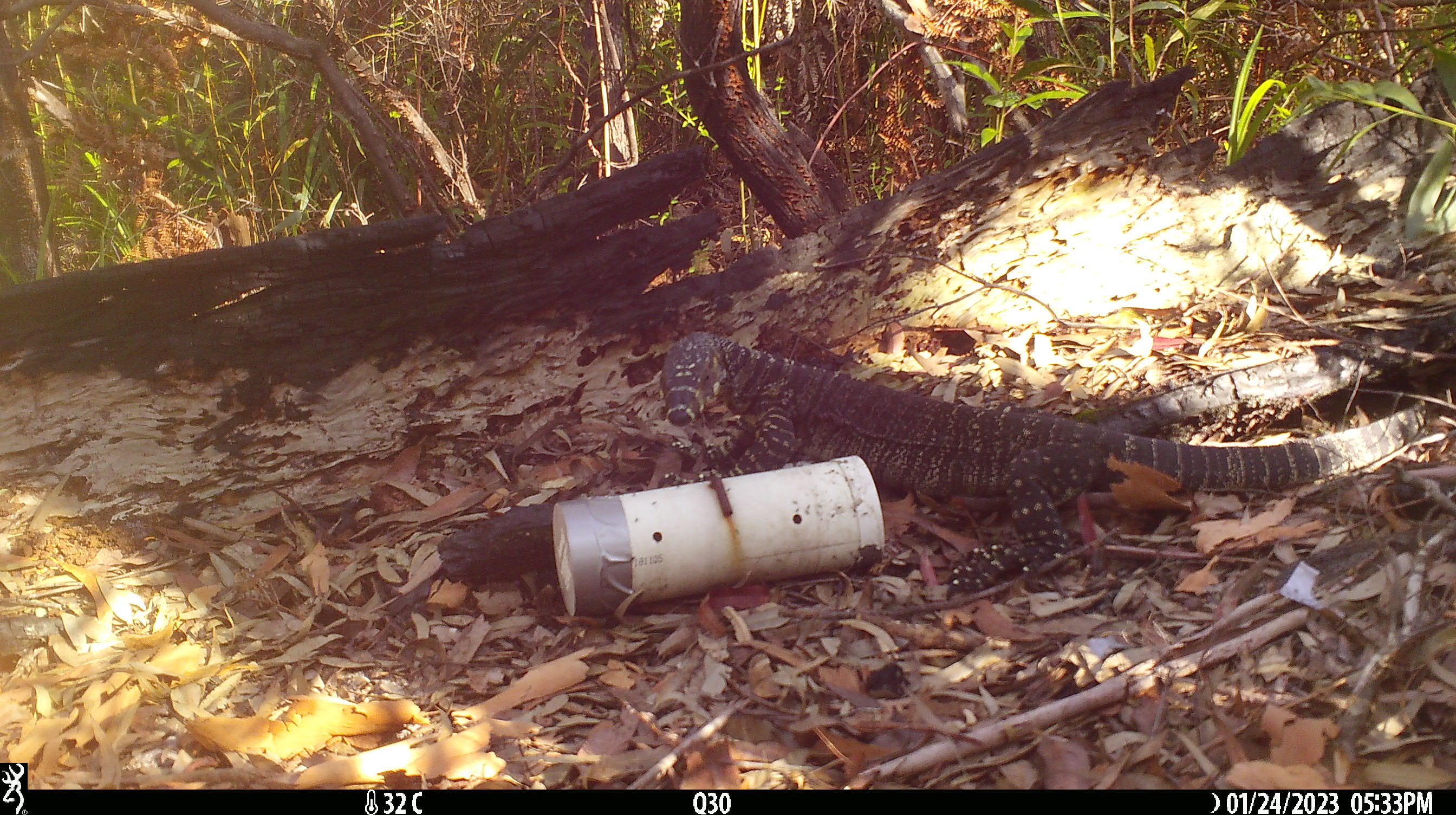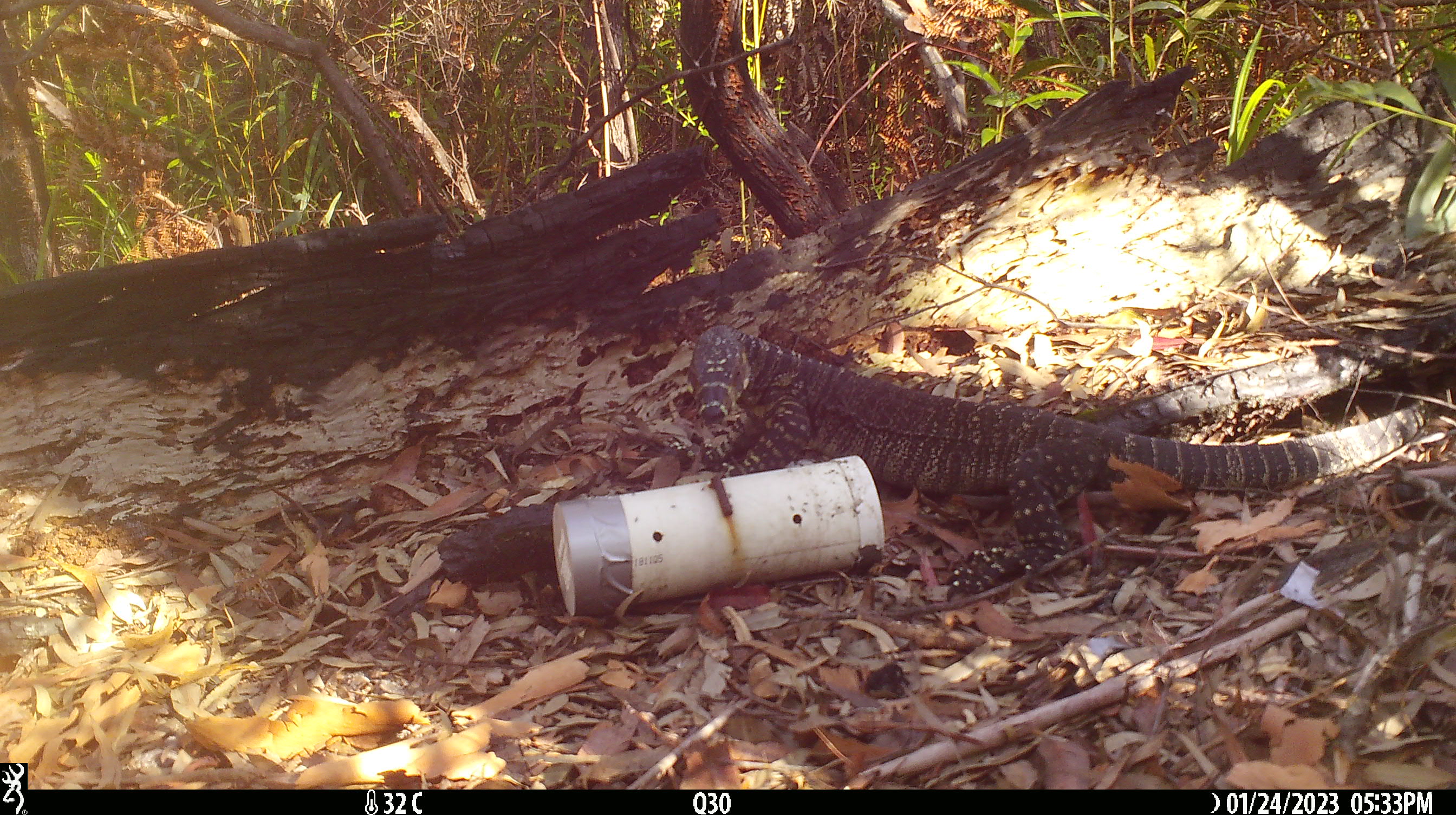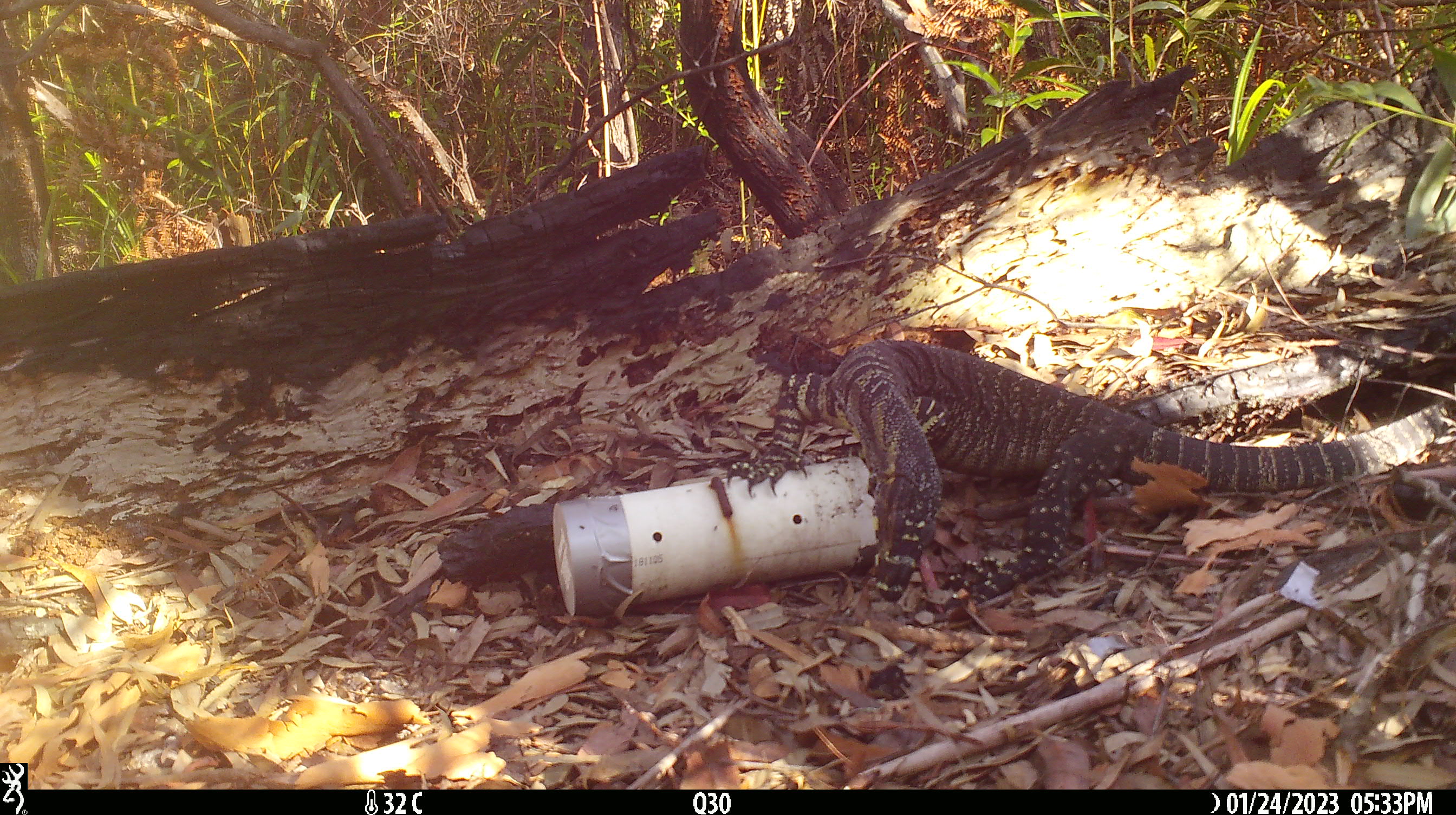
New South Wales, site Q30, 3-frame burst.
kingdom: Animalia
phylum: Chordata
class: Reptilia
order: Squamata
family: Varanidae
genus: Varanus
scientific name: Varanus varius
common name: lace monitor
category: goanna